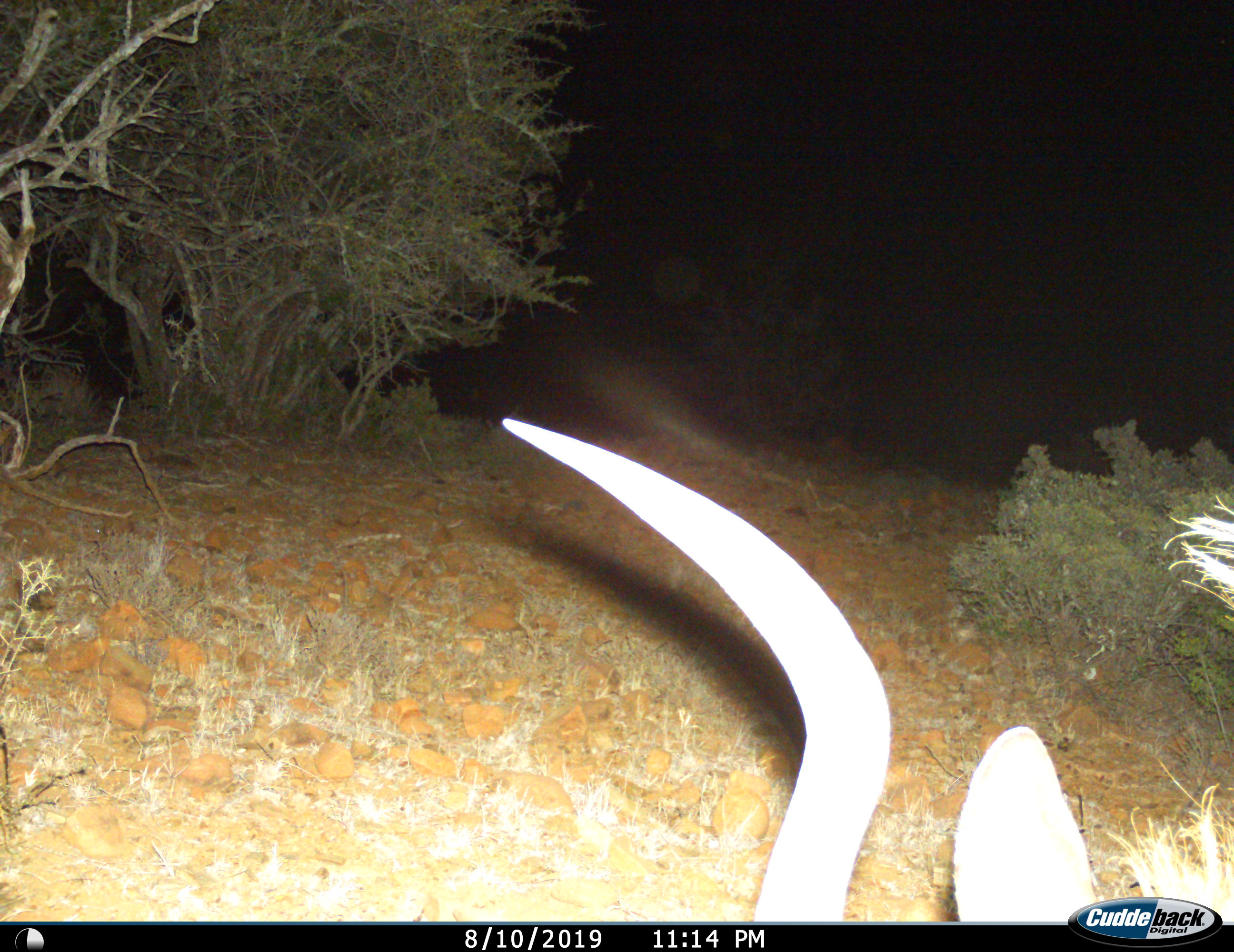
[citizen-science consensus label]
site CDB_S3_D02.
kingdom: Animalia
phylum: Chordata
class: Mammalia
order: Artiodactyla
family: Bovidae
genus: Tragelaphus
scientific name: Tragelaphus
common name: kudu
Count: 1.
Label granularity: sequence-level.